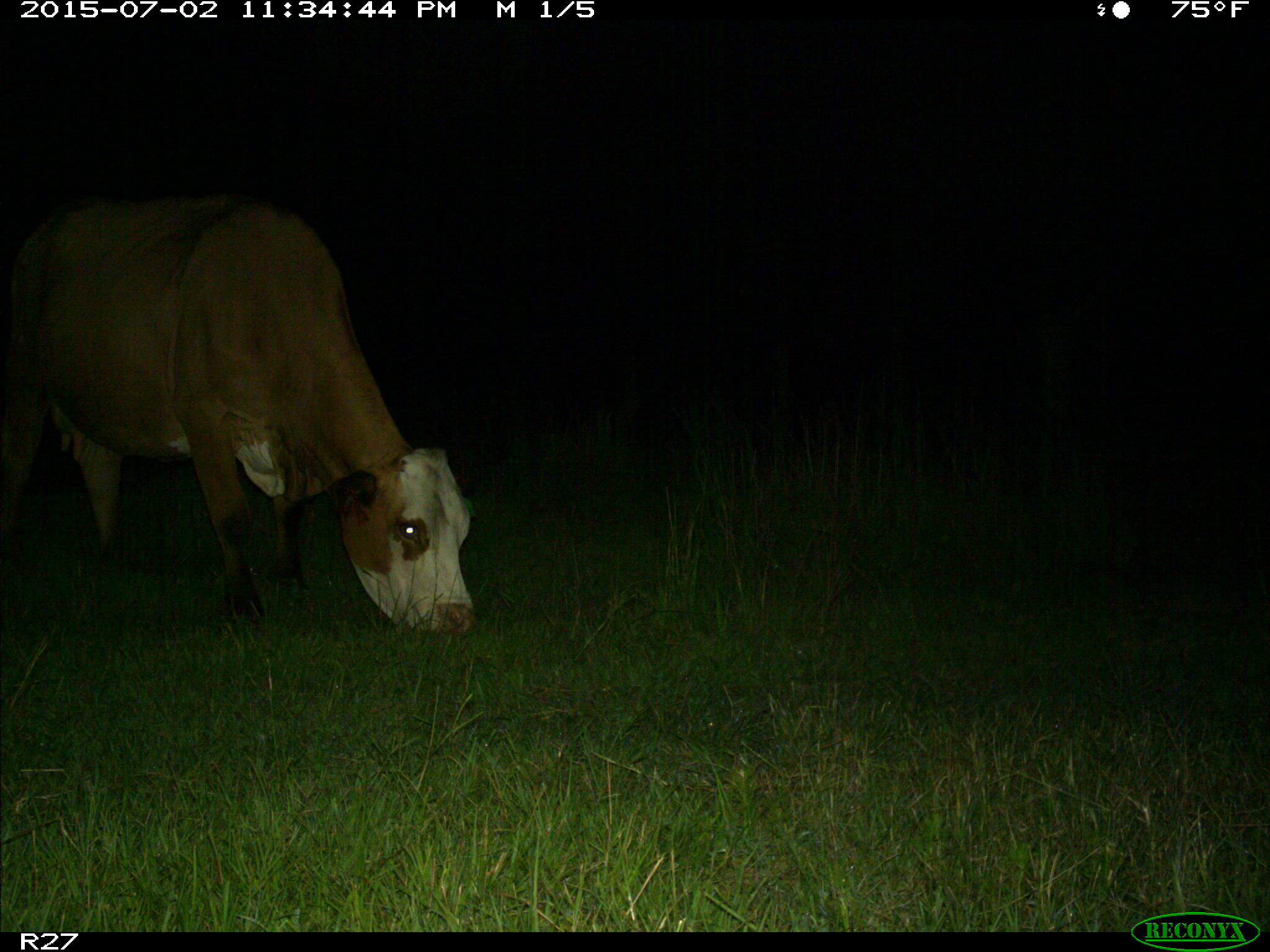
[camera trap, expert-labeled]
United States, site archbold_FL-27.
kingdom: Animalia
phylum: Chordata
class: Mammalia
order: Artiodactyla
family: Bovidae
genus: Bos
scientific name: Bos taurus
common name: domestic cow